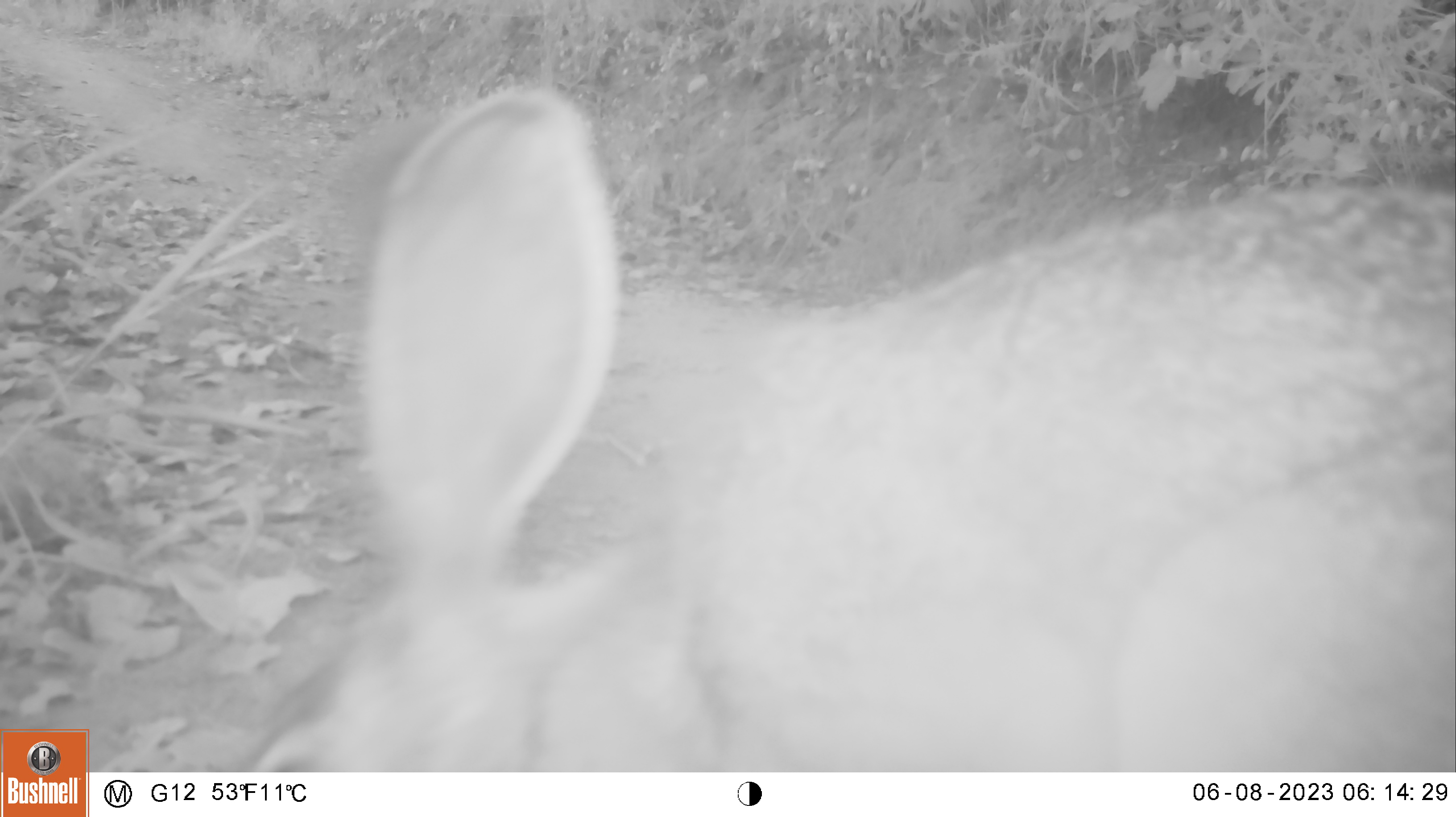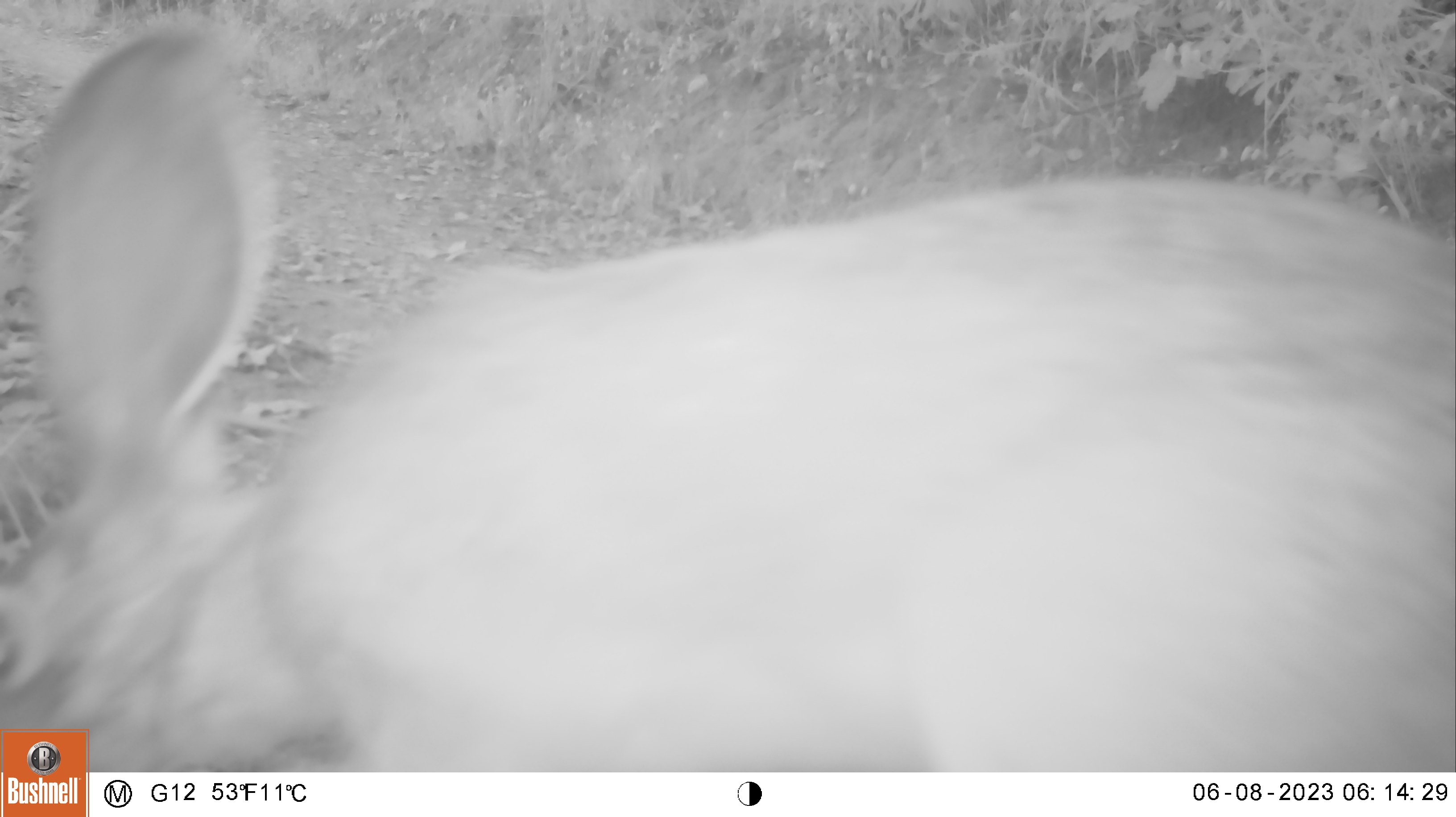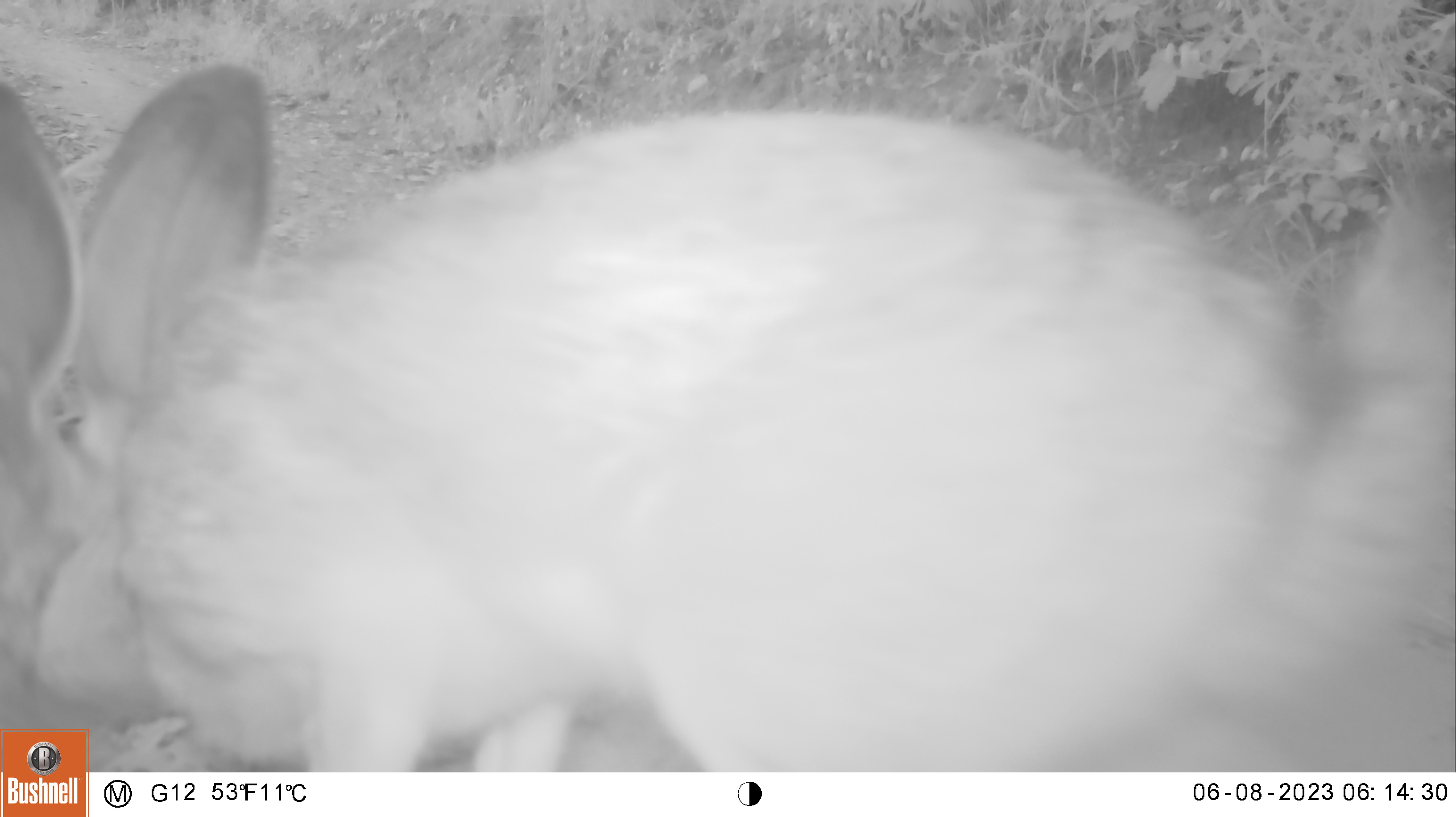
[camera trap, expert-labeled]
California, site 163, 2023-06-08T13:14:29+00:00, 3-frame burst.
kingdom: Animalia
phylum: Chordata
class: Mammalia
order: Lagomorpha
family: Leporidae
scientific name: Leporidae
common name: rabbit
Rabbit (Leporidae).